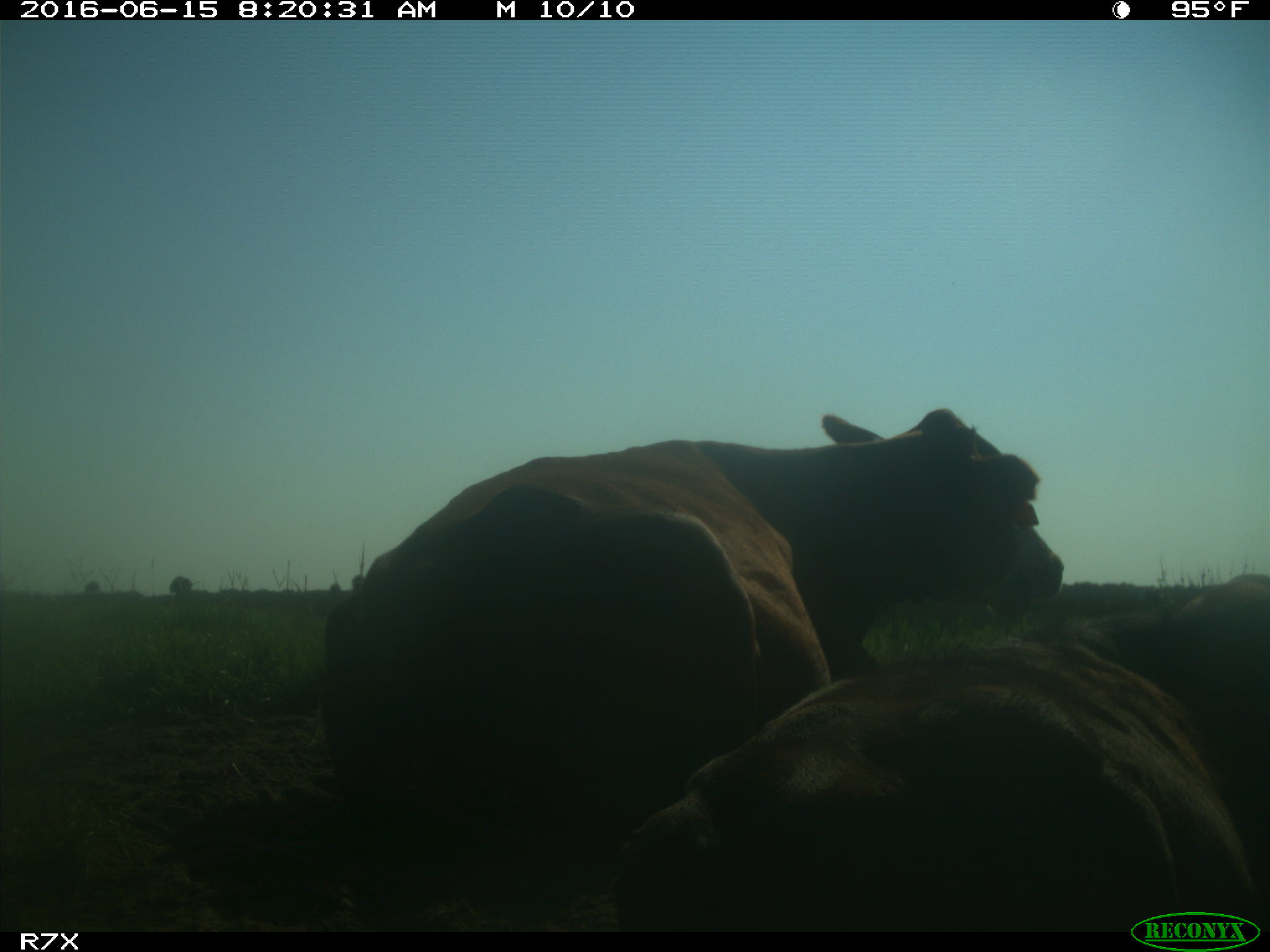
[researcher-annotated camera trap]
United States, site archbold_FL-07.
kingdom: Animalia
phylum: Chordata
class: Mammalia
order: Artiodactyla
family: Bovidae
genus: Bos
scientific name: Bos taurus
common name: domestic cow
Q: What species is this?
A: Bos taurus (domestic cow).